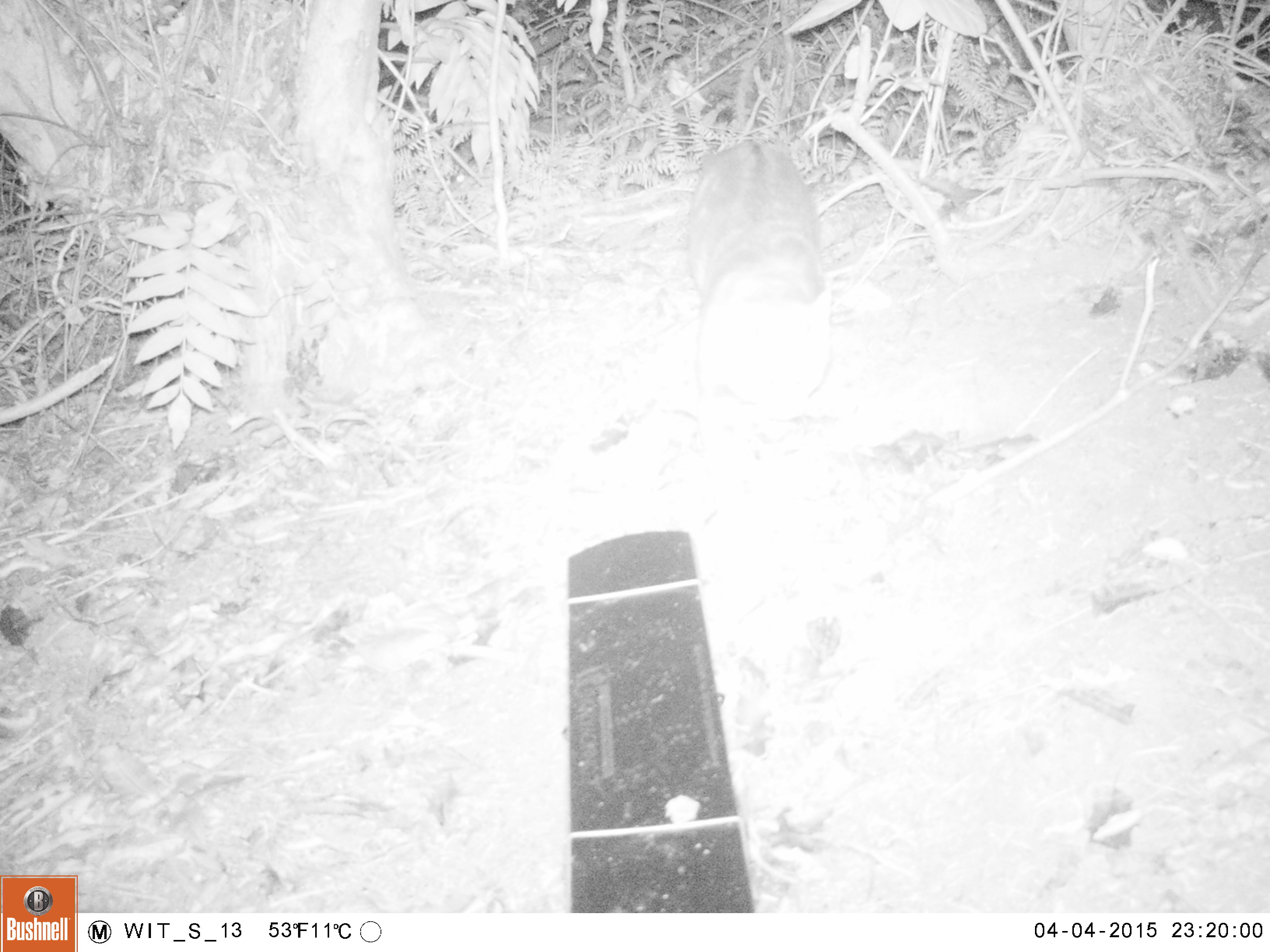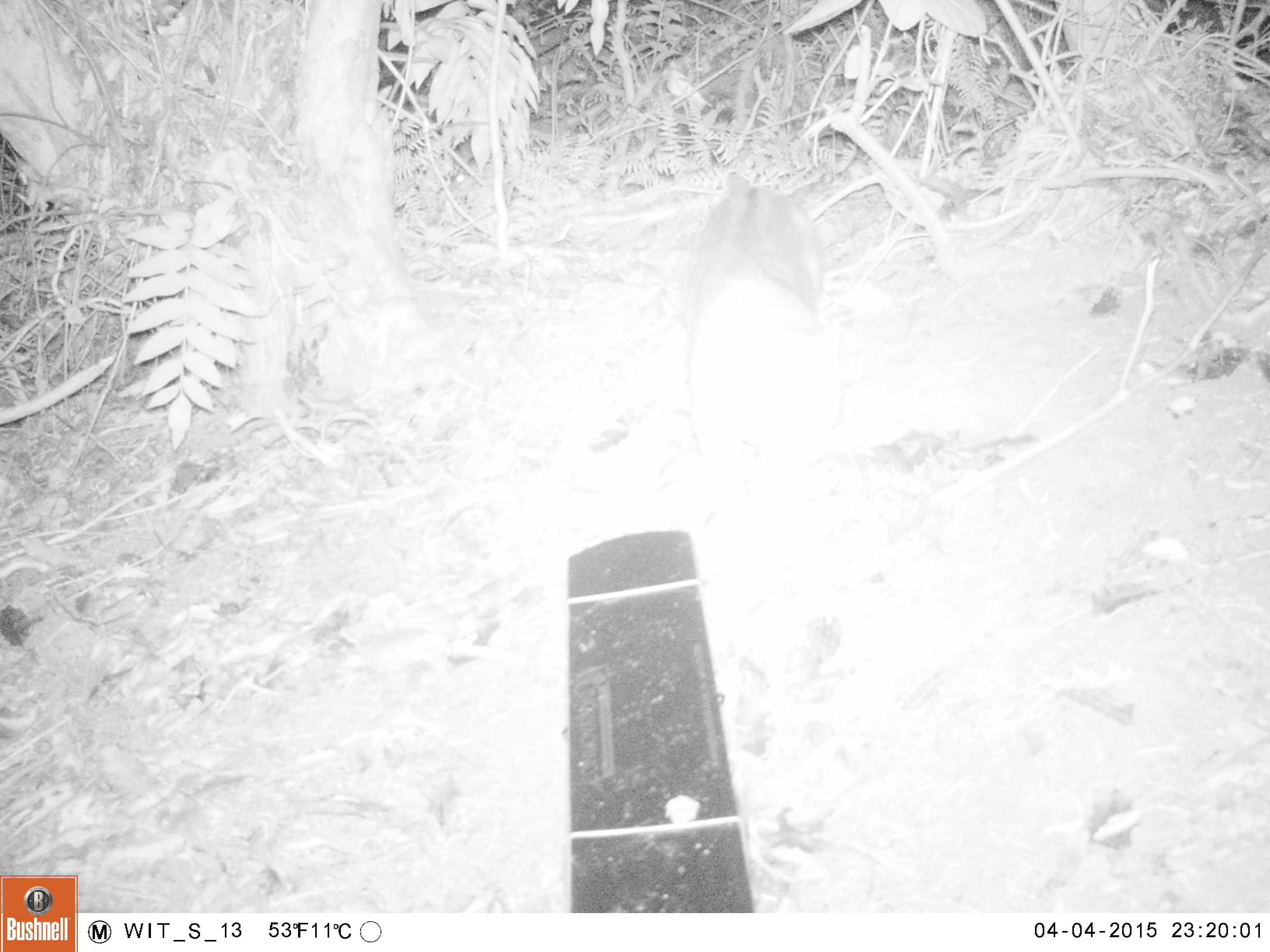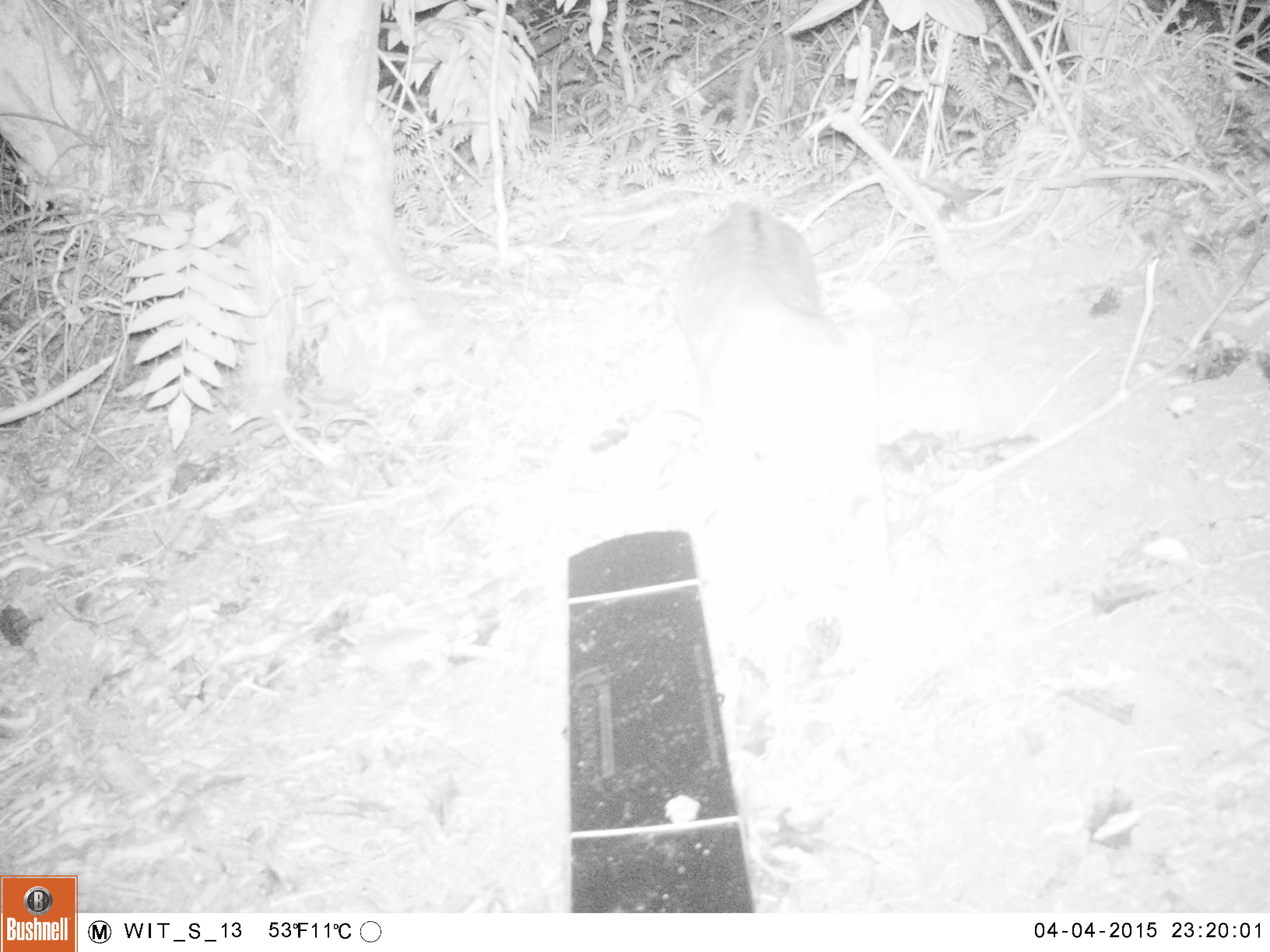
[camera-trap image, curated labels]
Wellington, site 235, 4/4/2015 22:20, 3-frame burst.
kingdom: Animalia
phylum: Chordata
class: Mammalia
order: Carnivora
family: Felidae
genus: Felis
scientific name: Felis catus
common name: cat